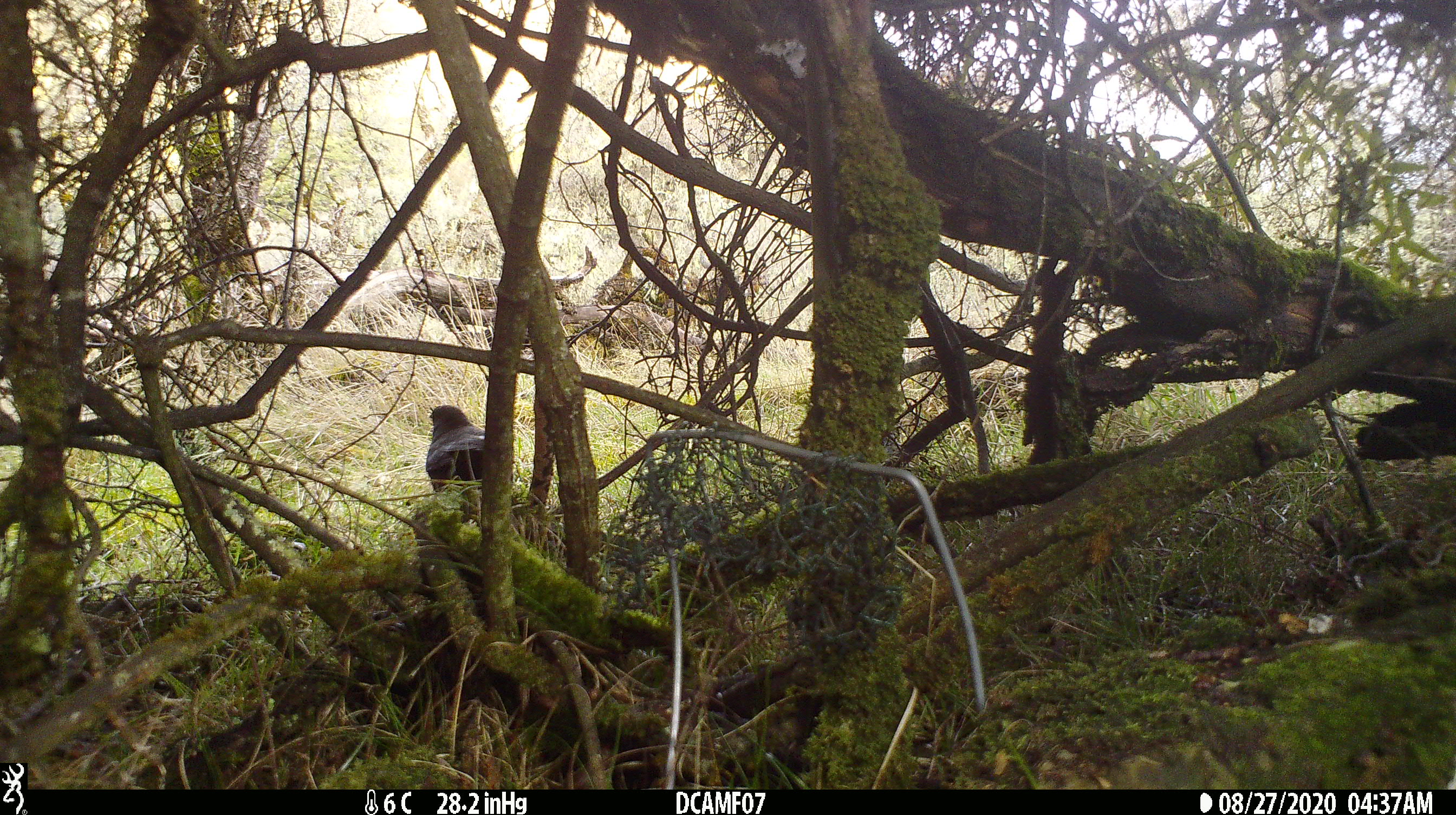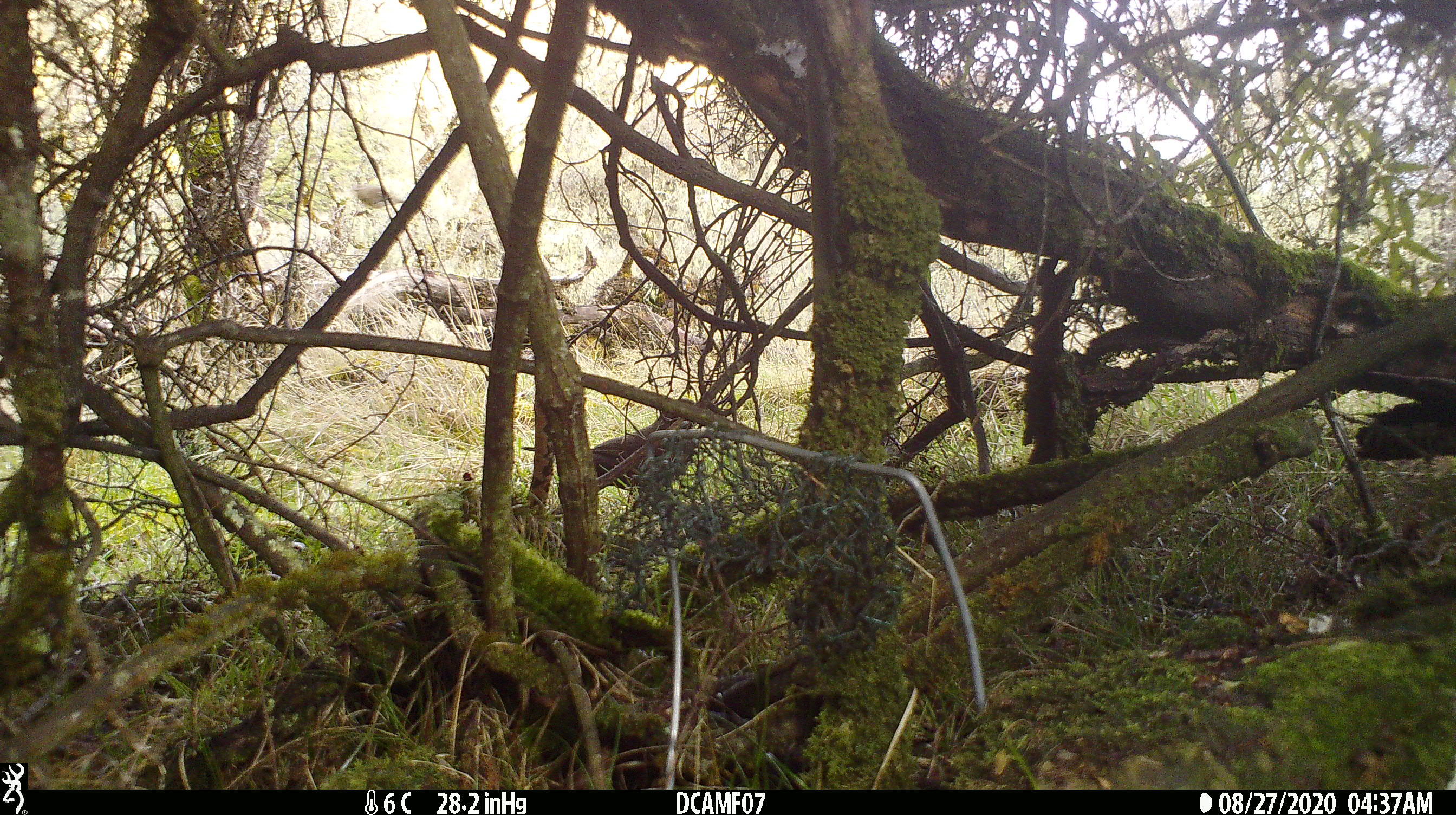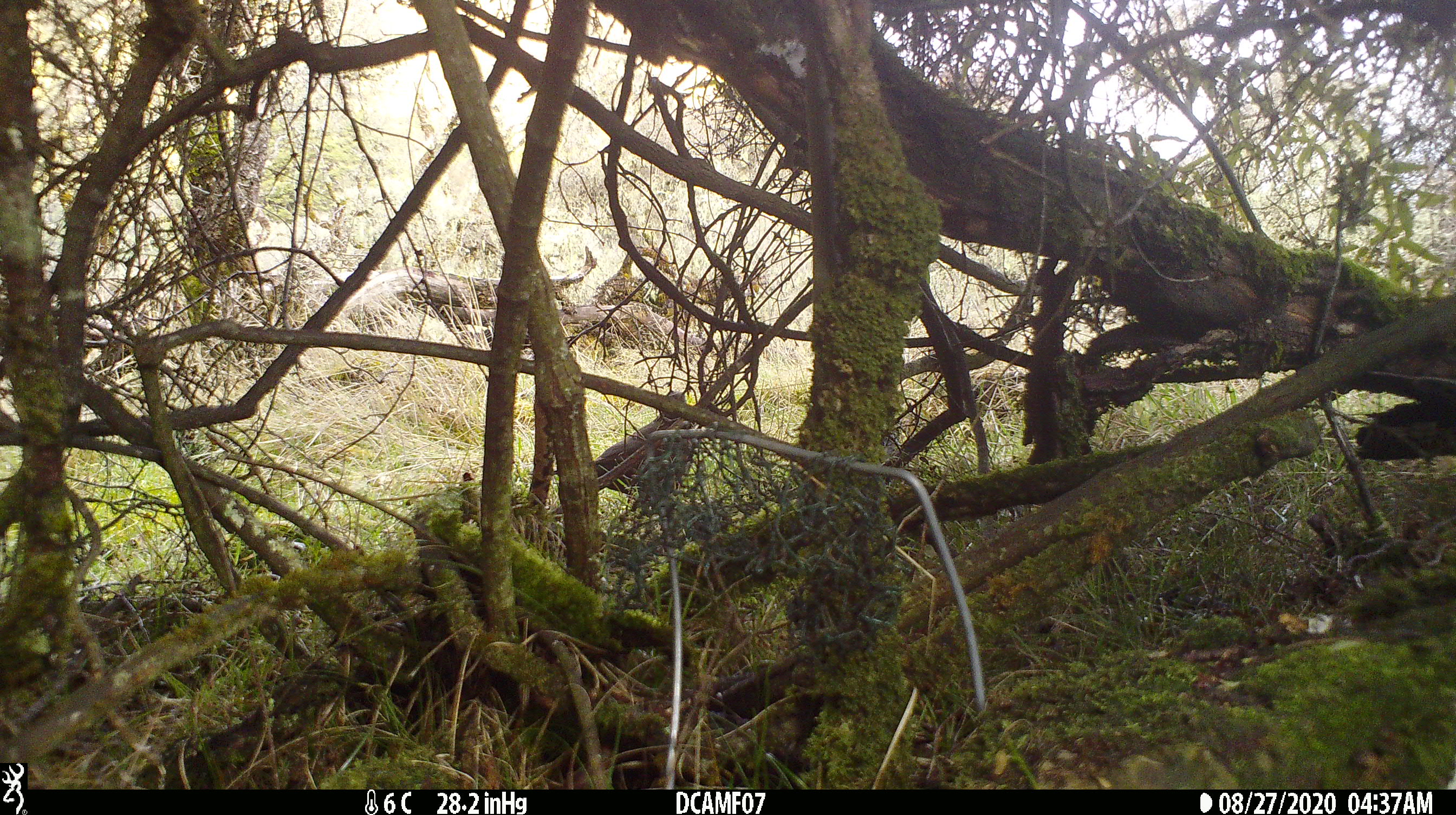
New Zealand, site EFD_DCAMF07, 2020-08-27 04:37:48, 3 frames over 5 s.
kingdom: Animalia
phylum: Chordata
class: Aves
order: Passeriformes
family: Turdidae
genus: Turdus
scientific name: Turdus merula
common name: eurasian blackbird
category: blackbird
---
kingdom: Animalia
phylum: Chordata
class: Aves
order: Passeriformes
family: Turdidae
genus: Turdus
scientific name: Turdus philomelos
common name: song thrush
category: thrush